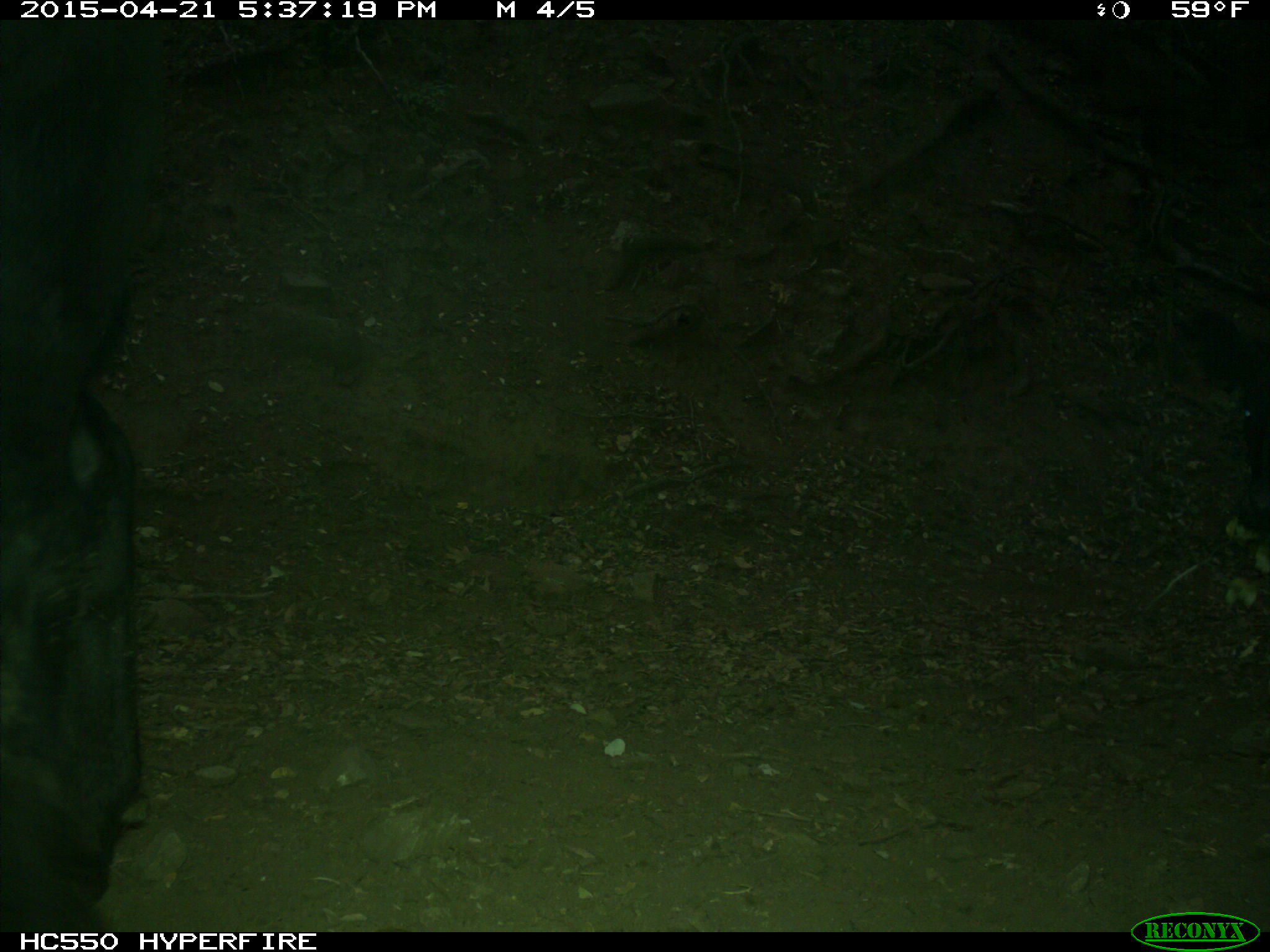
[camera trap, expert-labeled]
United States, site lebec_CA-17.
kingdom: Animalia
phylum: Chordata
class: Mammalia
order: Artiodactyla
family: Bovidae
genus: Bos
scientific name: Bos taurus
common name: domestic cow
Bos taurus (domestic cow).